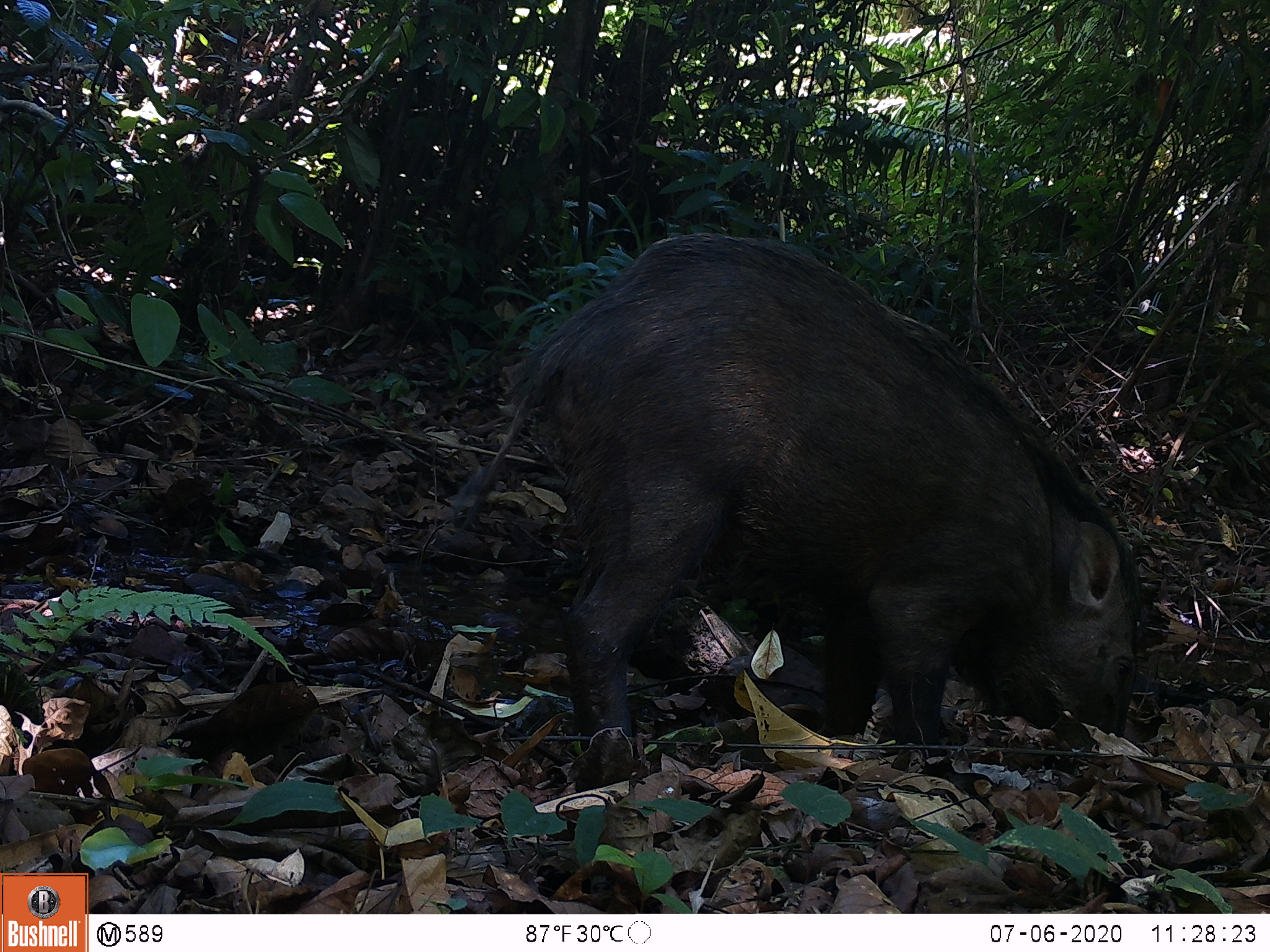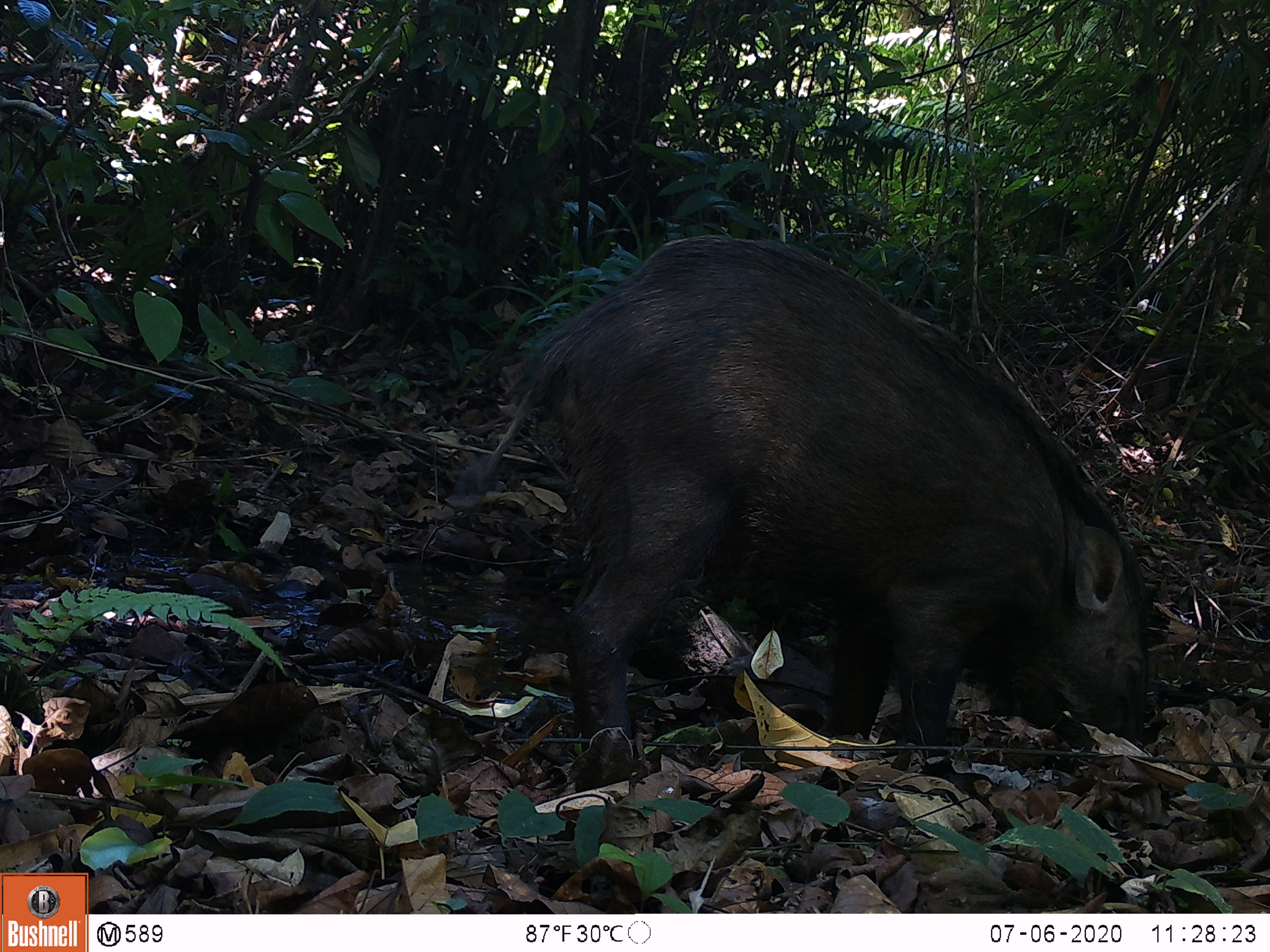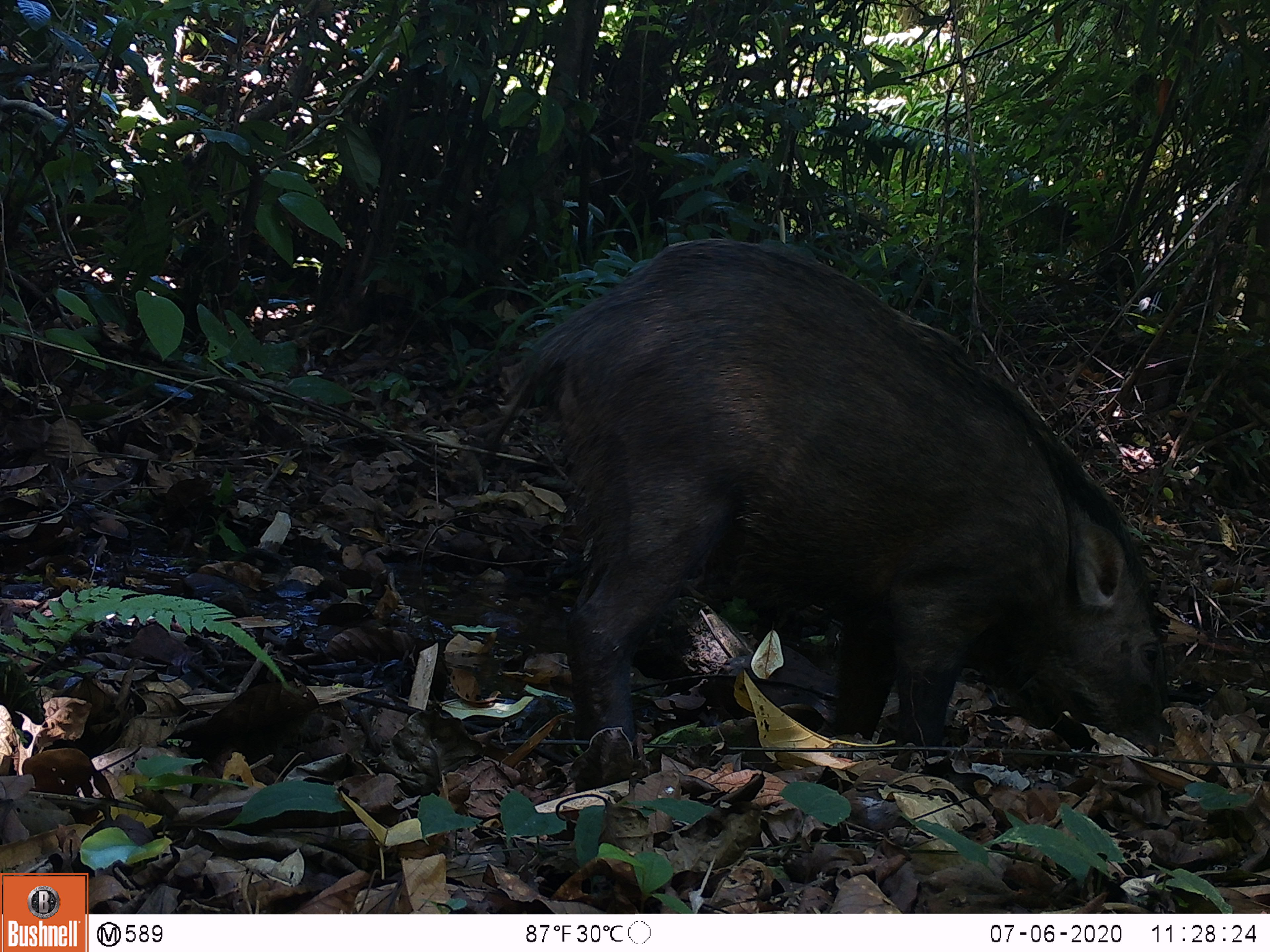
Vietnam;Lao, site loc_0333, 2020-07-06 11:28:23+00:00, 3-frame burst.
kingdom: Animalia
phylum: Chordata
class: Mammalia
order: Artiodactyla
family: Suidae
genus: Sus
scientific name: Sus scrofa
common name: eurasian wild pig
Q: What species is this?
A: Eurasian wild pig (Sus scrofa).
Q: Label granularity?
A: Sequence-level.